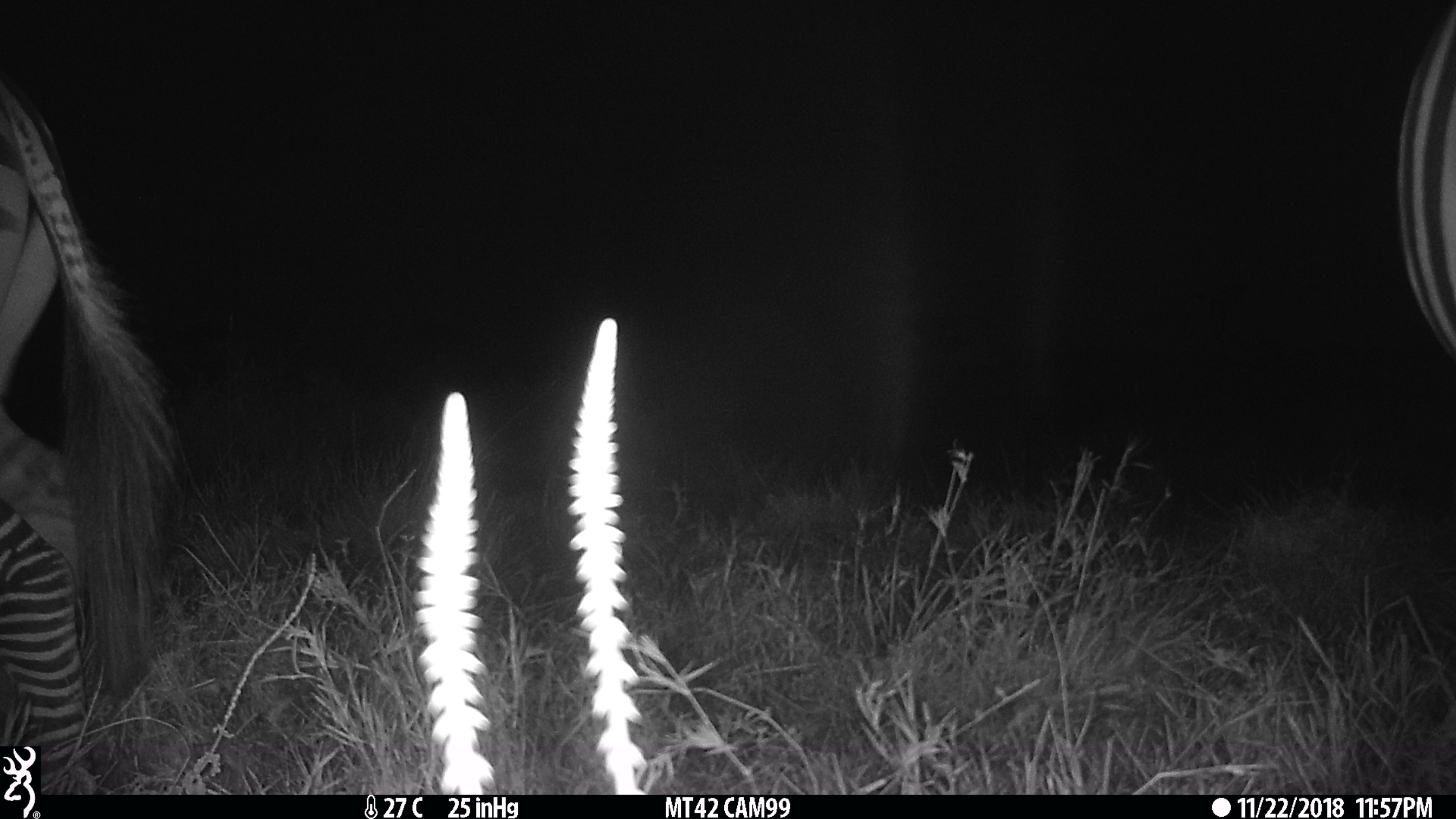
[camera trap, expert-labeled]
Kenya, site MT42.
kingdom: Animalia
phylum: Chordata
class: Mammalia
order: Perissodactyla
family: Equidae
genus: Equus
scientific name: Equus quagga burchellii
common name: burchell's zebra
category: zebra